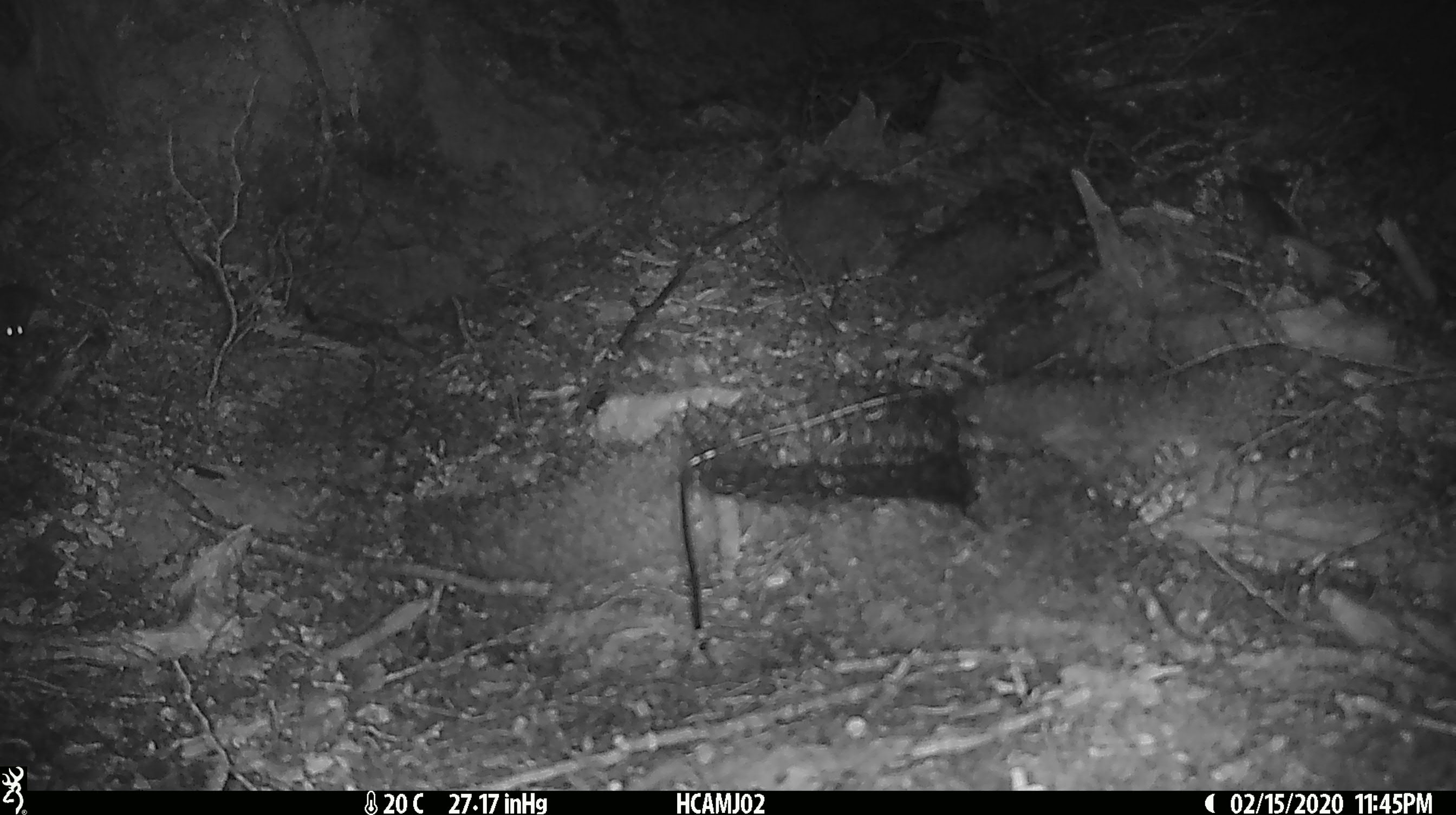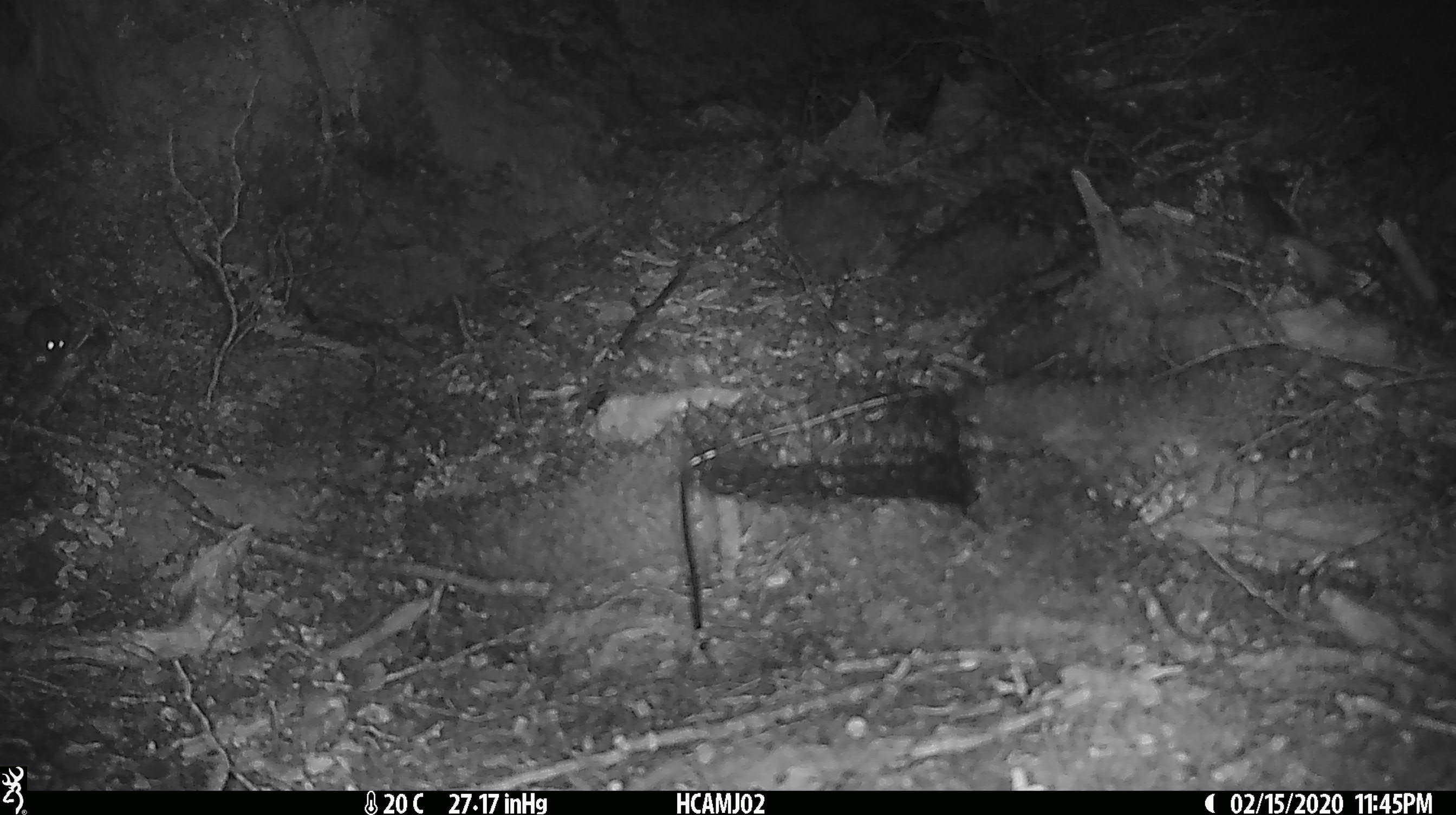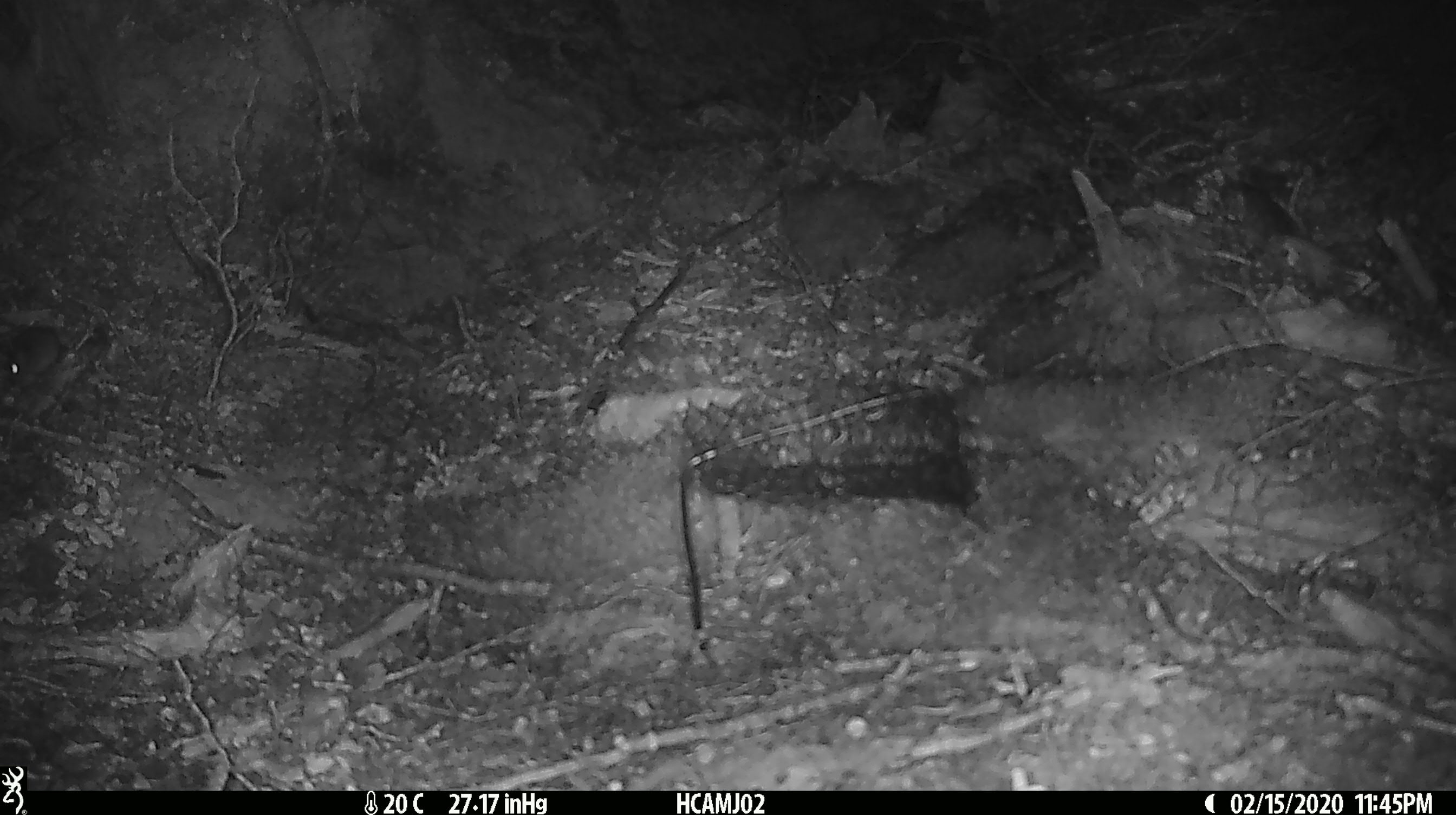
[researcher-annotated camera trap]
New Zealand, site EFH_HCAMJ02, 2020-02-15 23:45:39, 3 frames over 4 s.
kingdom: Animalia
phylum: Chordata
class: Mammalia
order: Rodentia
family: Muridae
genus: Mus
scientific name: Mus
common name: mouse